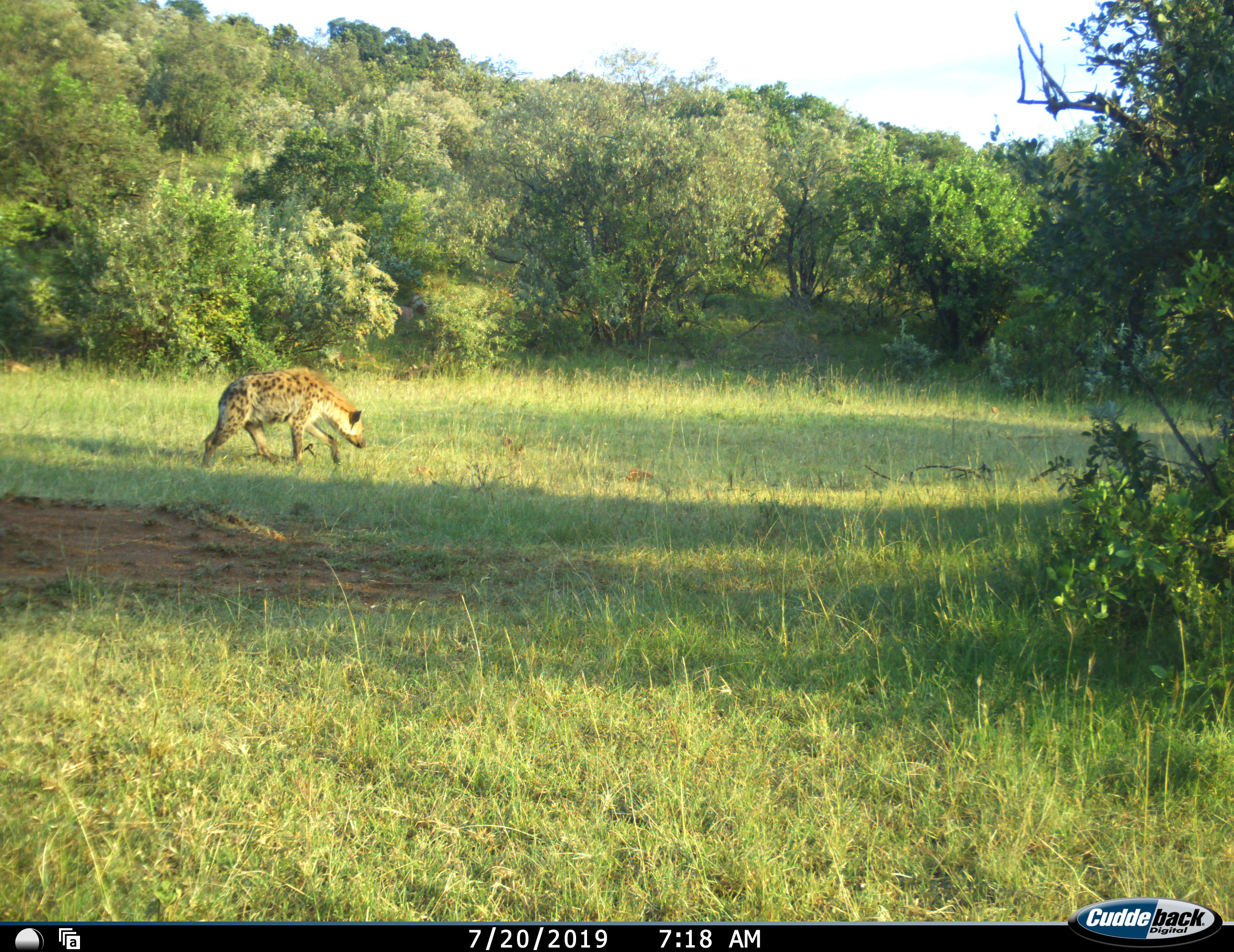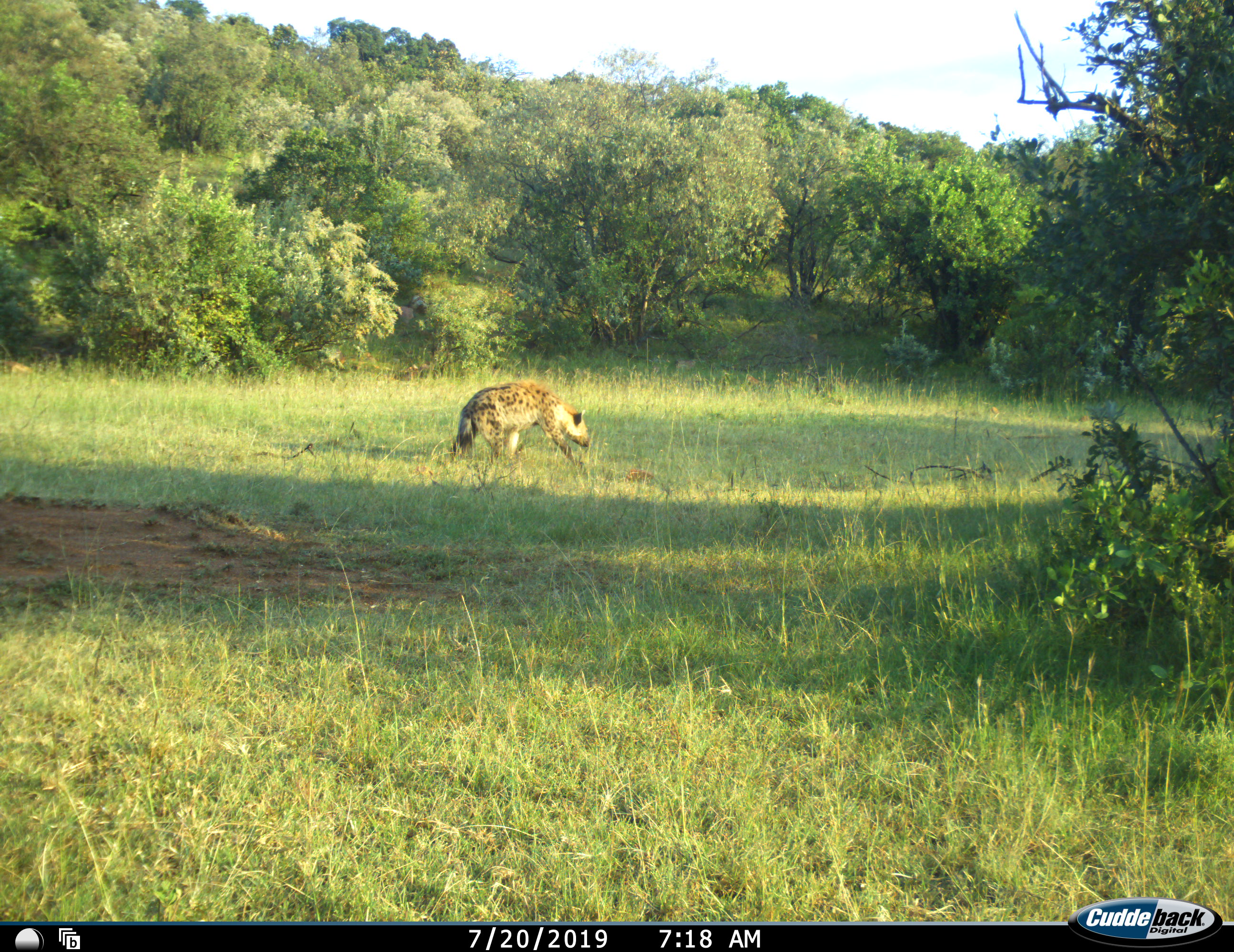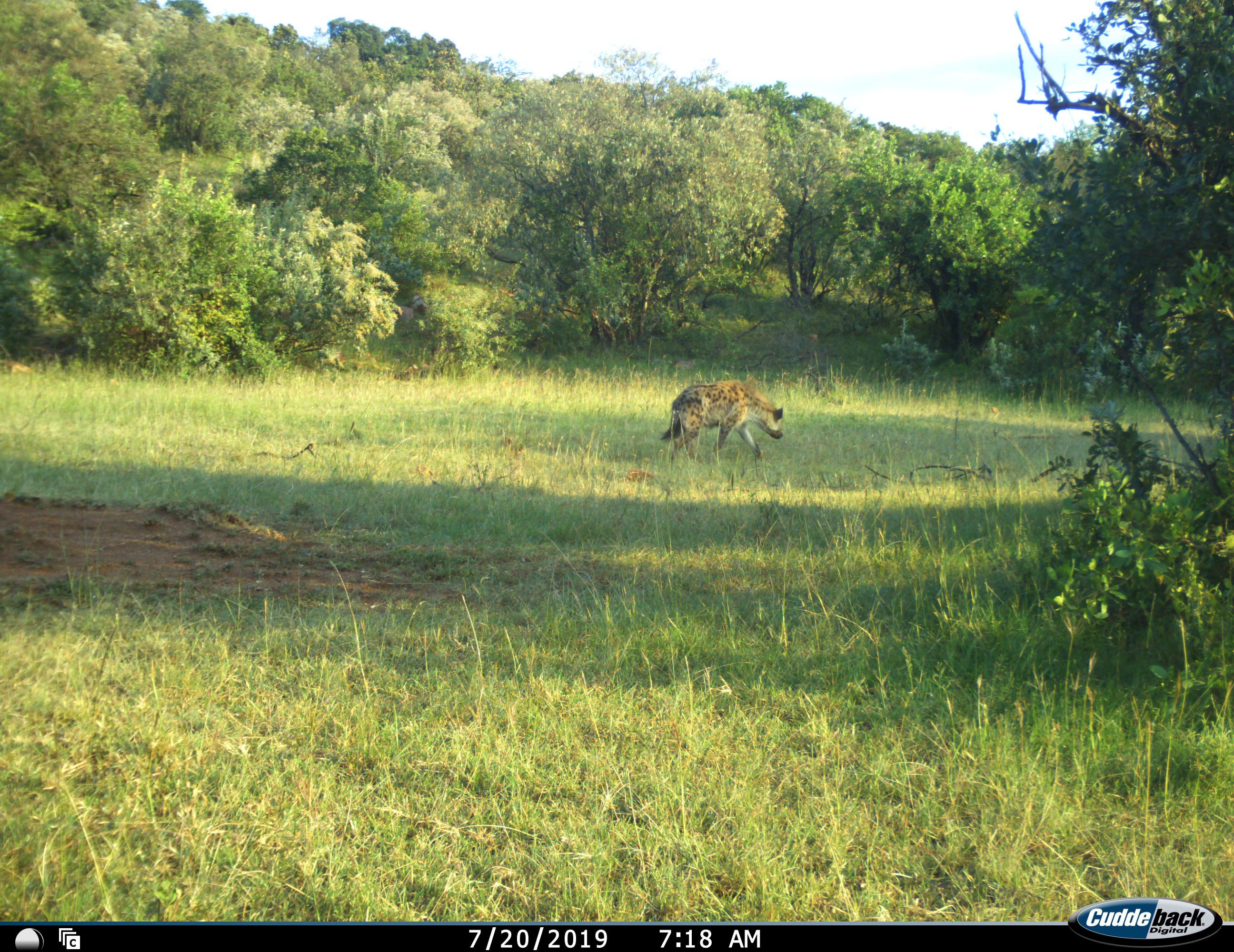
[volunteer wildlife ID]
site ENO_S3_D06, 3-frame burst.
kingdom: Animalia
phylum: Chordata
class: Mammalia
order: Carnivora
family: Hyaenidae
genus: Crocuta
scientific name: Crocuta crocuta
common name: spotted hyena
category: hyenaspotted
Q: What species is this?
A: Hyenaspotted (spotted hyena) (Crocuta crocuta).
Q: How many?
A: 1.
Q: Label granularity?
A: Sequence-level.